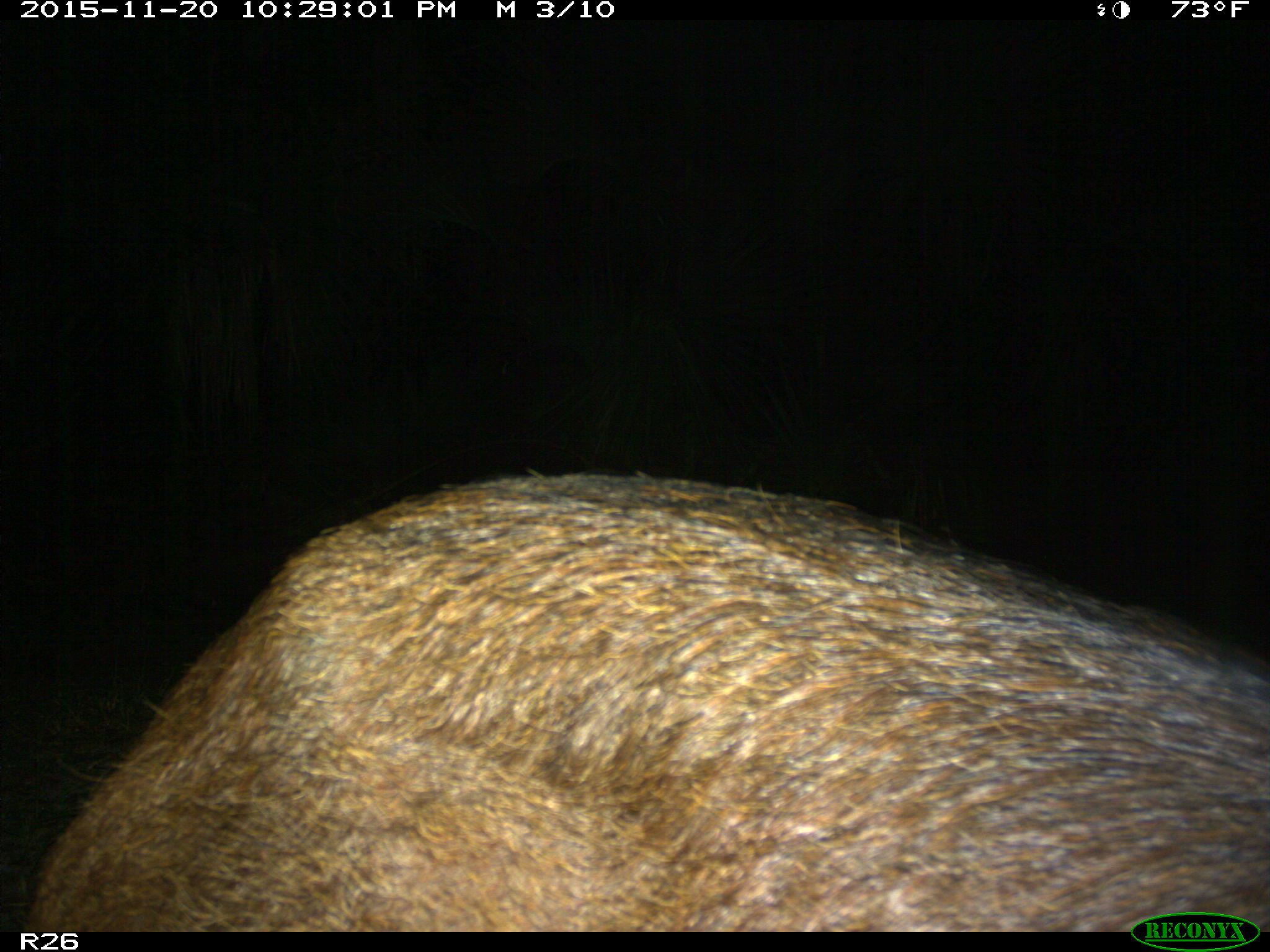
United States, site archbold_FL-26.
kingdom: Animalia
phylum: Chordata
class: Mammalia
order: Artiodactyla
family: Suidae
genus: Sus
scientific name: Sus scrofa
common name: wild boar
Sus scrofa (wild boar).